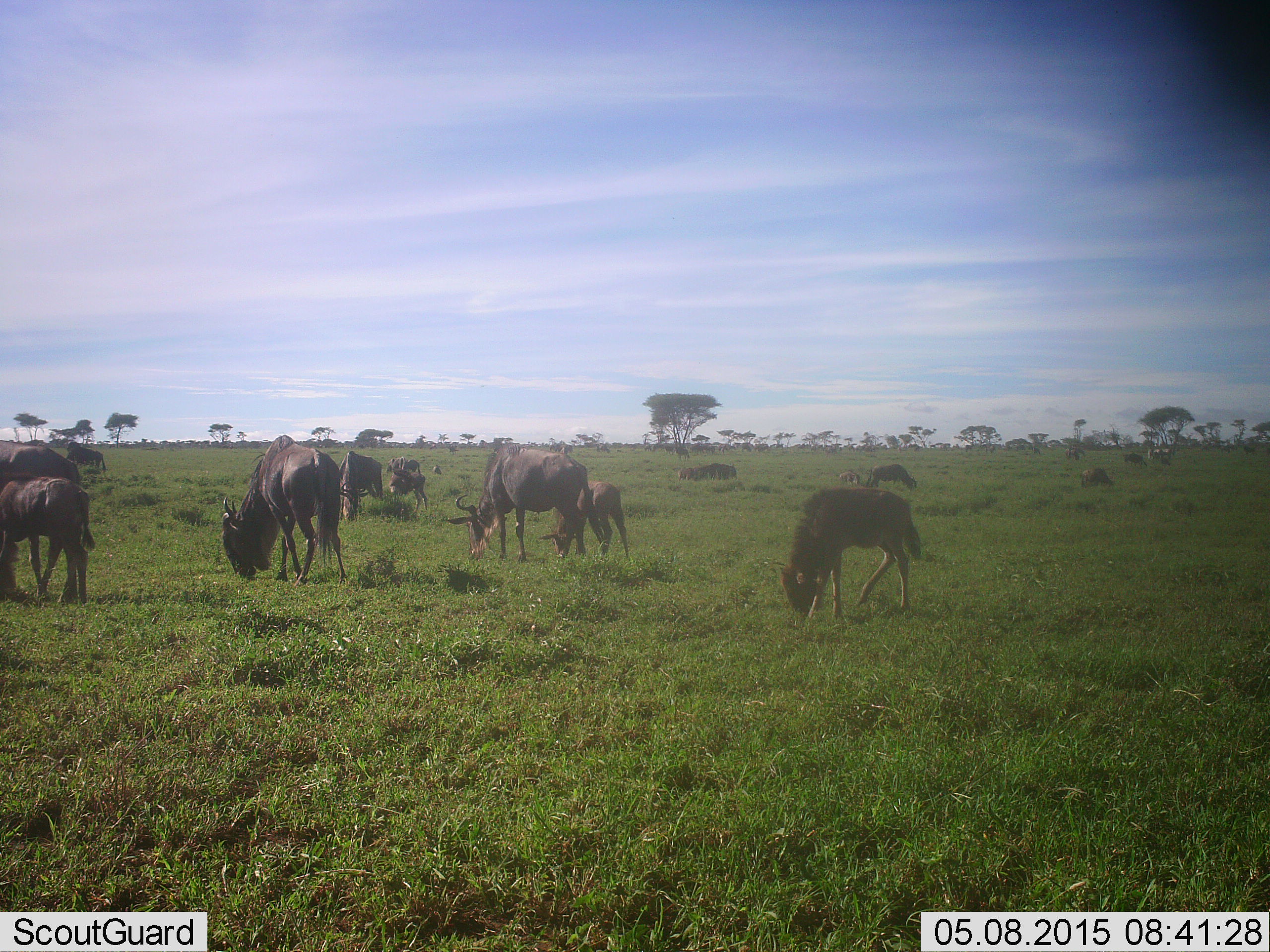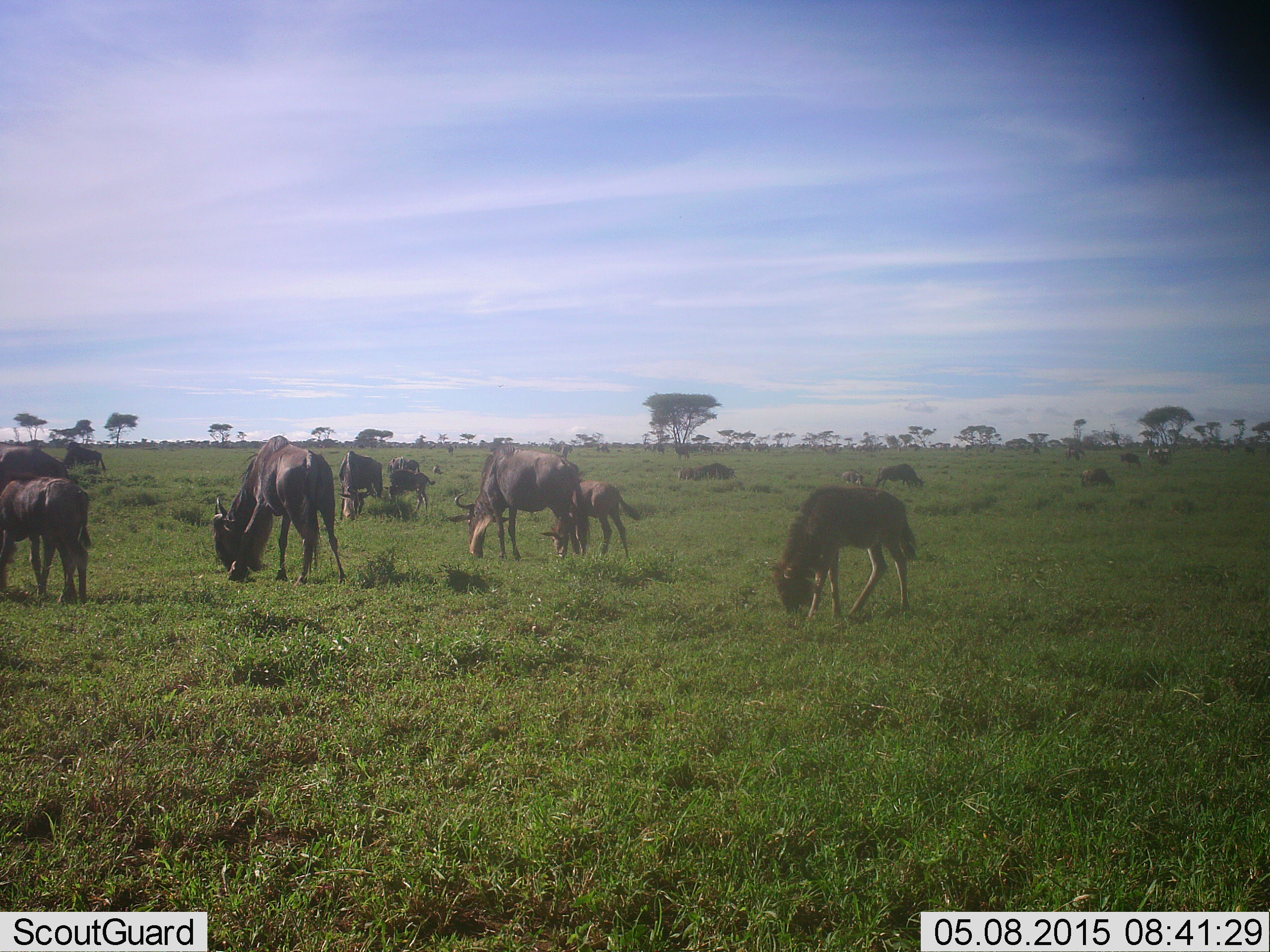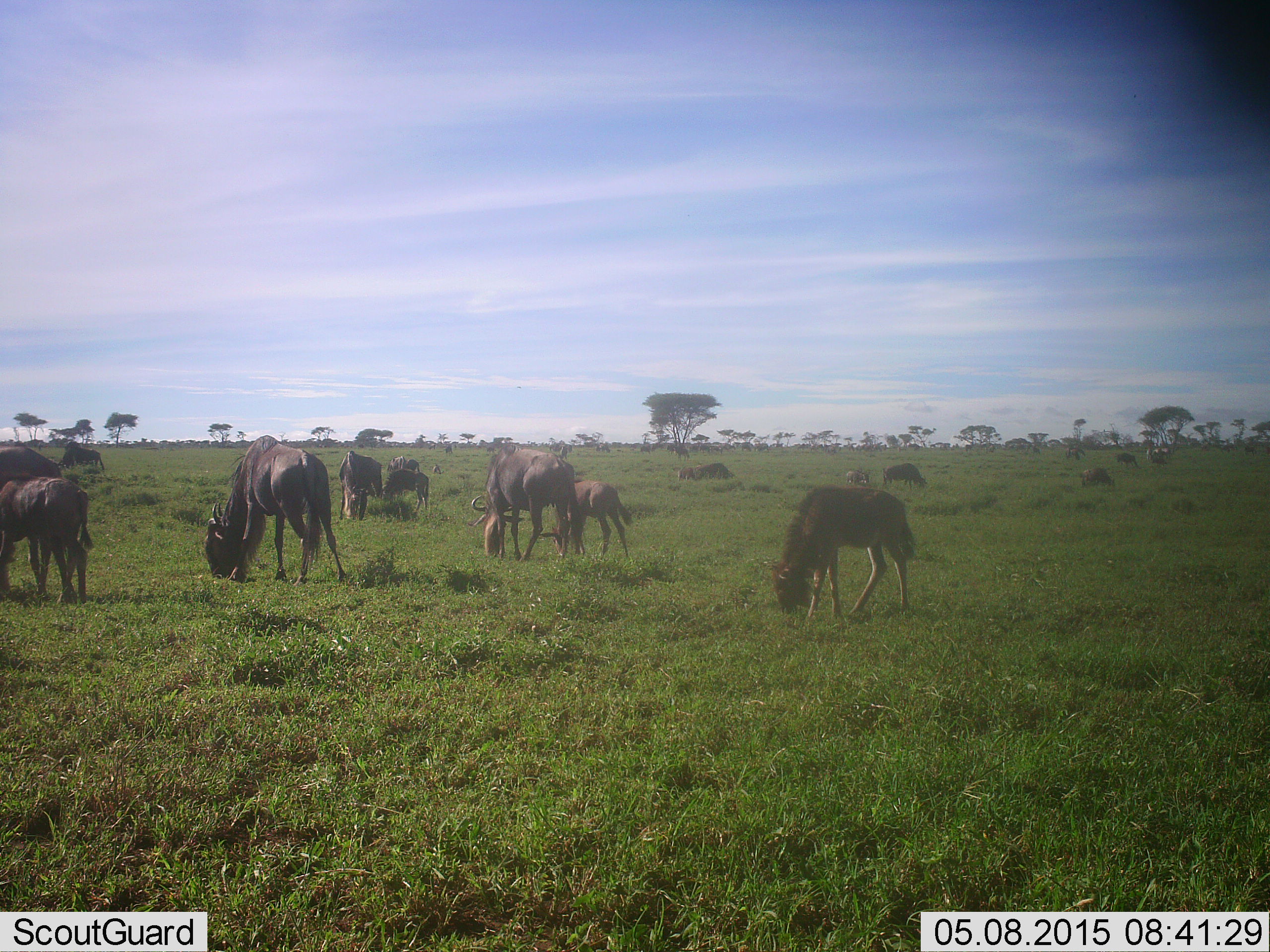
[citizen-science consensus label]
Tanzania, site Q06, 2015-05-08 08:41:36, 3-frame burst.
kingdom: Animalia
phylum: Chordata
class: Mammalia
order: Artiodactyla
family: Bovidae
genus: Connochaetes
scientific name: Connochaetes taurinus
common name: blue wildebeest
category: wildebeest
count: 11-50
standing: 30%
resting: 0%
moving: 10%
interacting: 0%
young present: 80%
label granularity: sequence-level